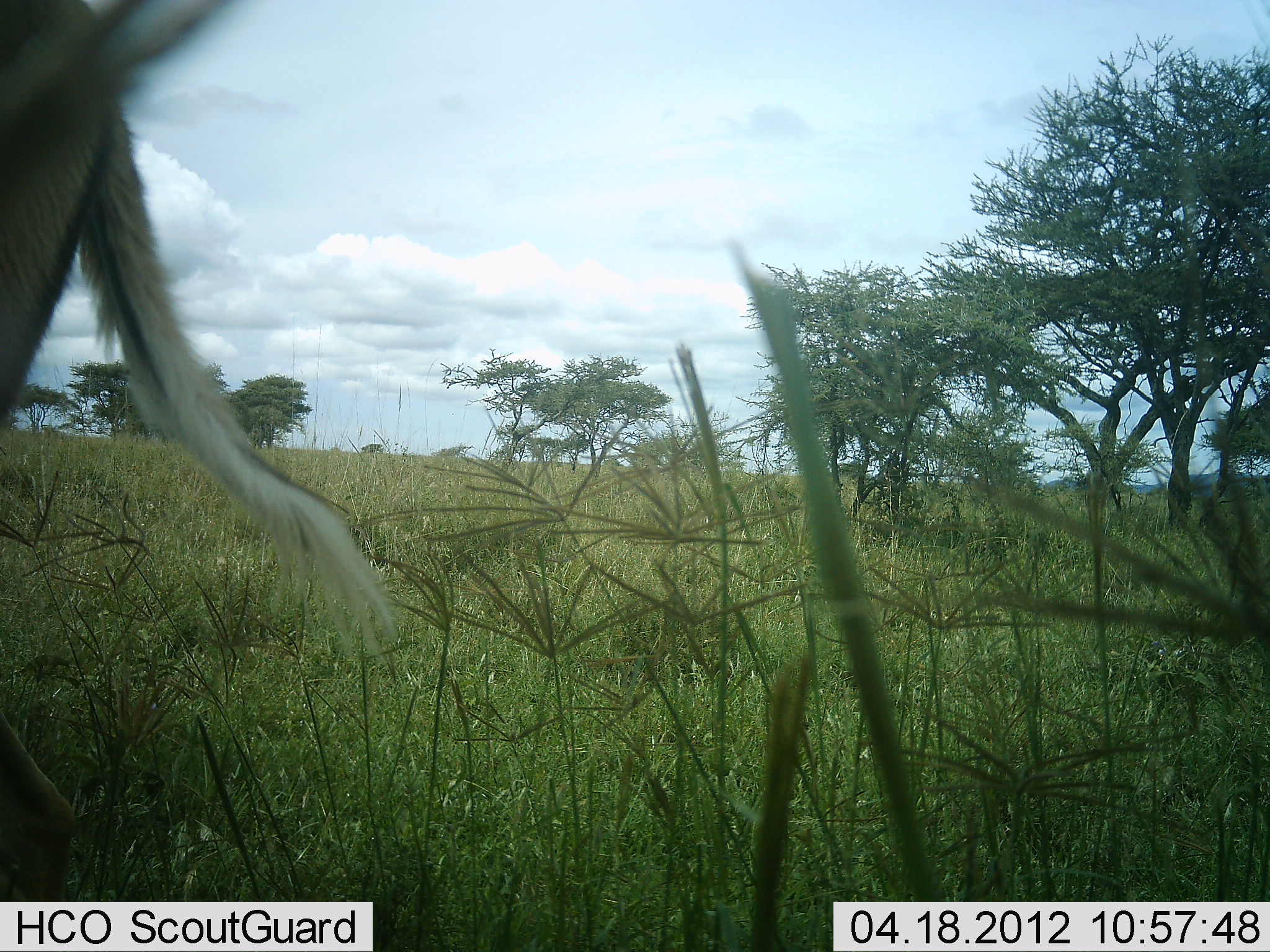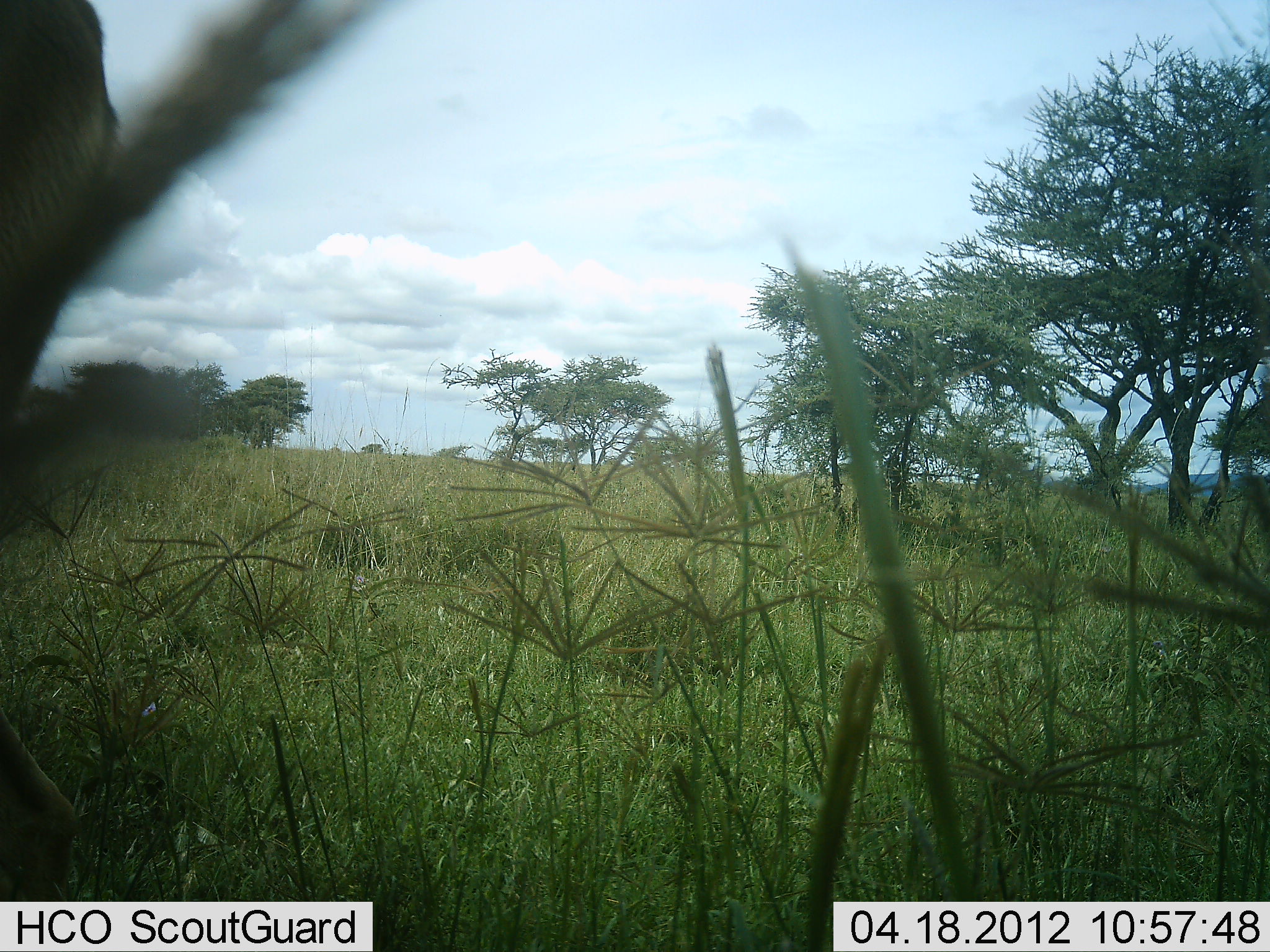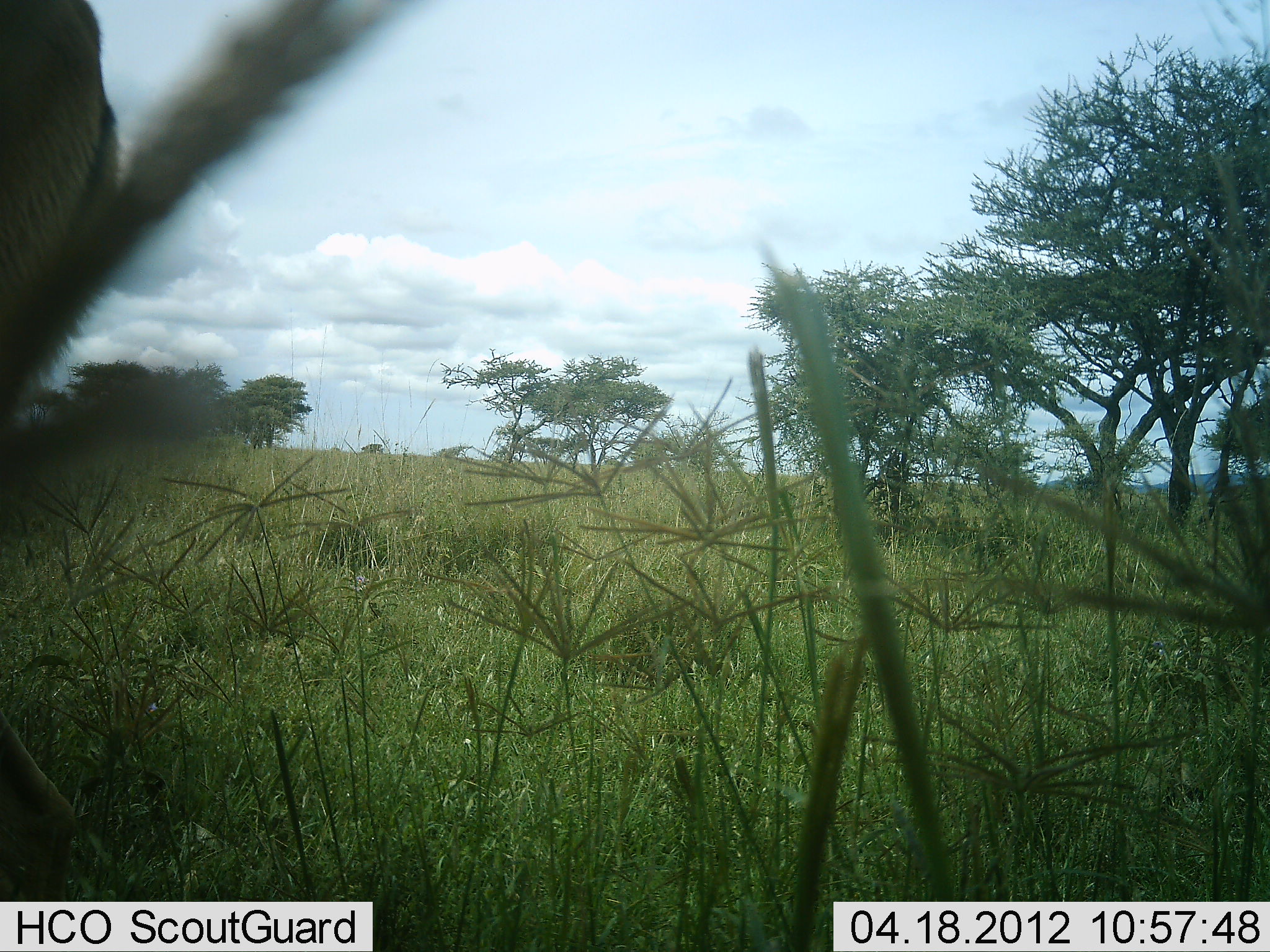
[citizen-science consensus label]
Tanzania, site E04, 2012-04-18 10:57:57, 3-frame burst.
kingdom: Animalia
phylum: Chordata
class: Mammalia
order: Artiodactyla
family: Bovidae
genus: Aepyceros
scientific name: Aepyceros melampus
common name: impala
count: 1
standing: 100%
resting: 0%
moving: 0%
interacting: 0%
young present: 0%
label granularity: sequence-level